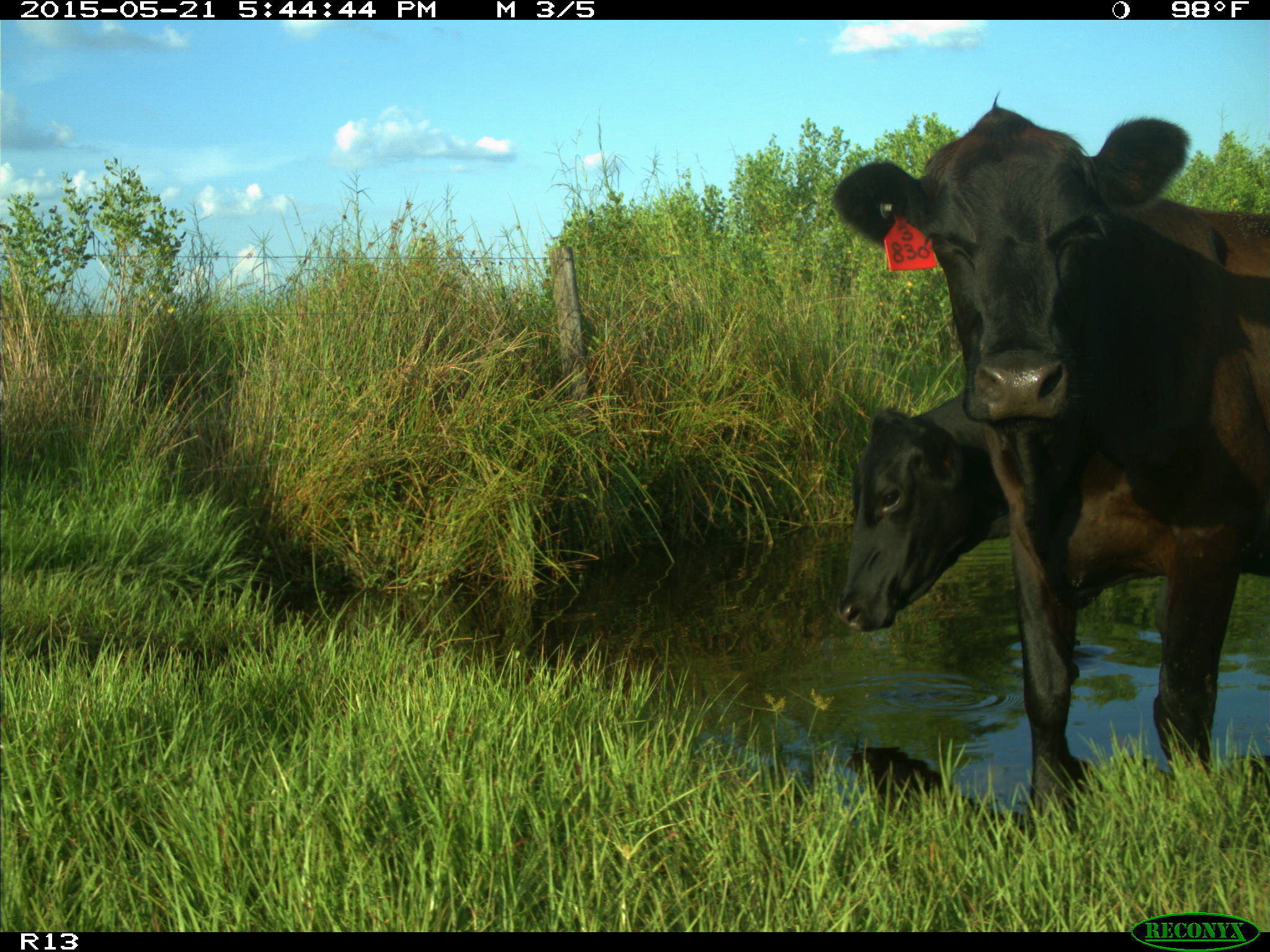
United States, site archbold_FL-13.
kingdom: Animalia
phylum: Chordata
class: Mammalia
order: Artiodactyla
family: Bovidae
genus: Bos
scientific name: Bos taurus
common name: domestic cow